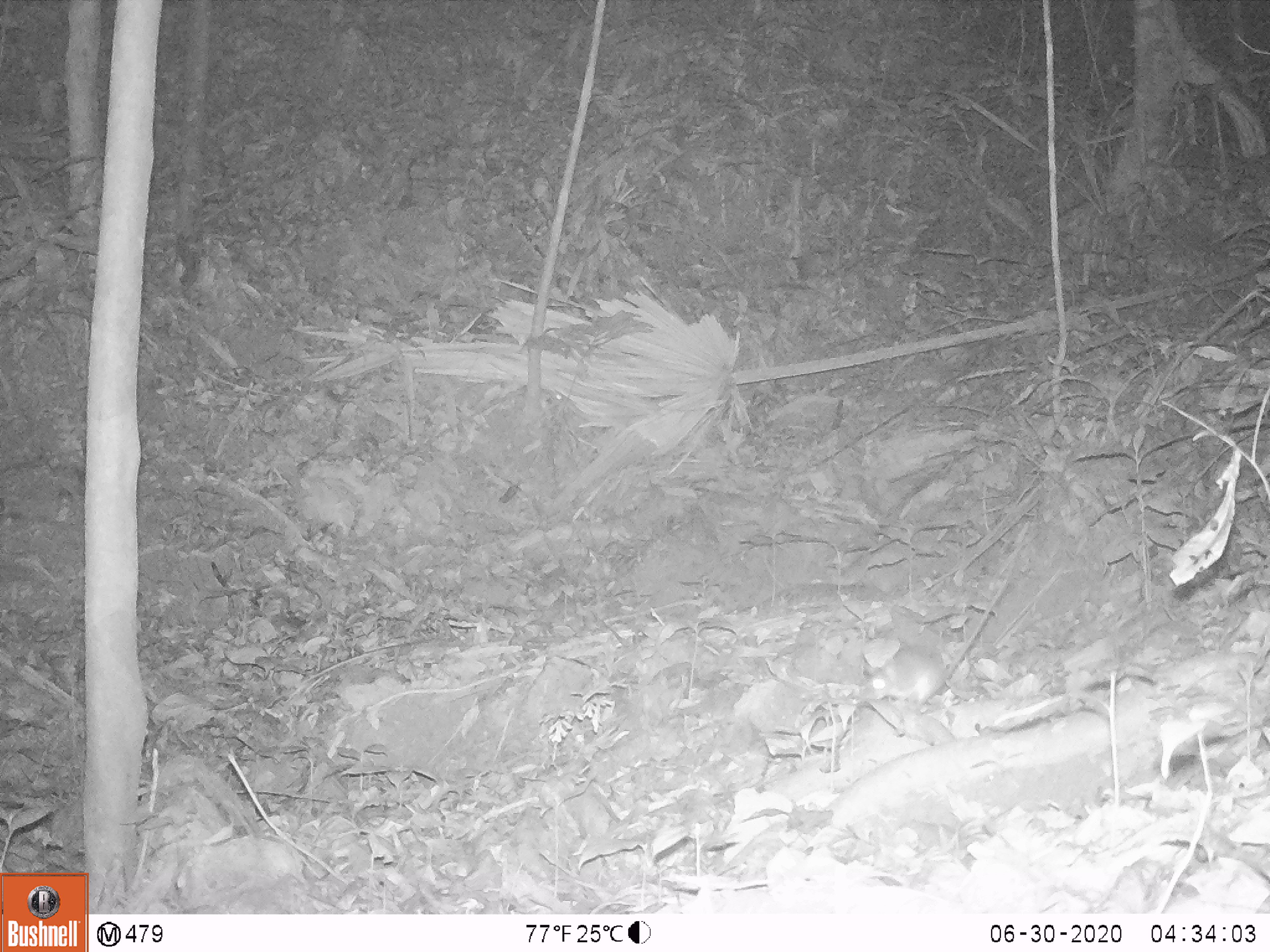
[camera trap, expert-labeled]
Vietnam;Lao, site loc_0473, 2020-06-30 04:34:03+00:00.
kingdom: Animalia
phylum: Chordata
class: Mammalia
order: Rodentia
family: Muridae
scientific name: Muridae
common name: old-world mice and rats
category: unidentified murid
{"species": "unidentified murid (old-world mice and rats) (Muridae)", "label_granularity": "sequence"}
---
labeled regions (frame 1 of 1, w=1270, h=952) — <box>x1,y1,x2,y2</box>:
unidentified murid: <box>860,563,1011,703</box>